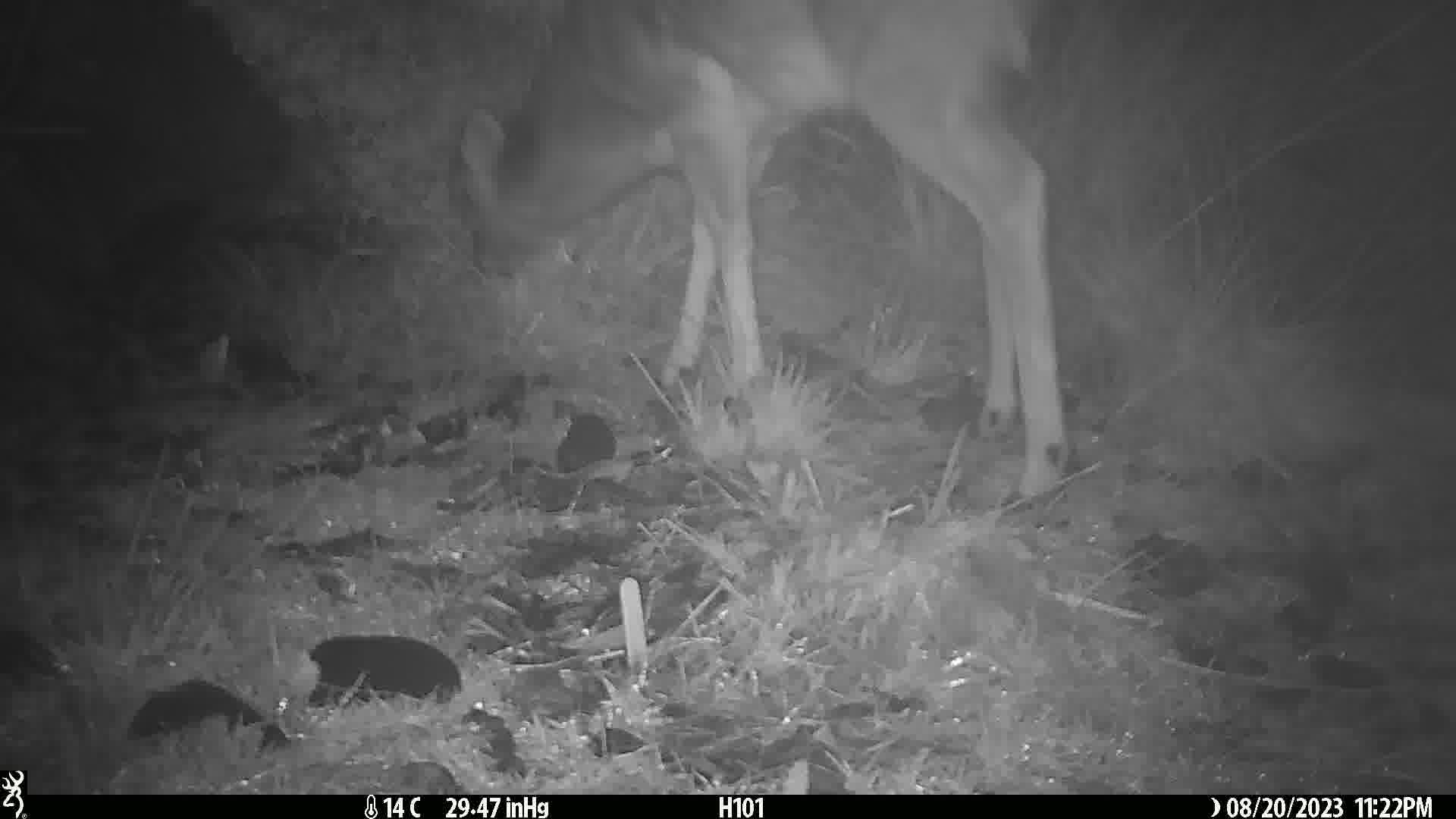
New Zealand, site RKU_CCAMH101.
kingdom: Animalia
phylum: Chordata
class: Mammalia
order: Artiodactyla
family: Cervidae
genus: Odocoileus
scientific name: Odocoileus virginianus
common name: white-tailed deer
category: white tailed deer